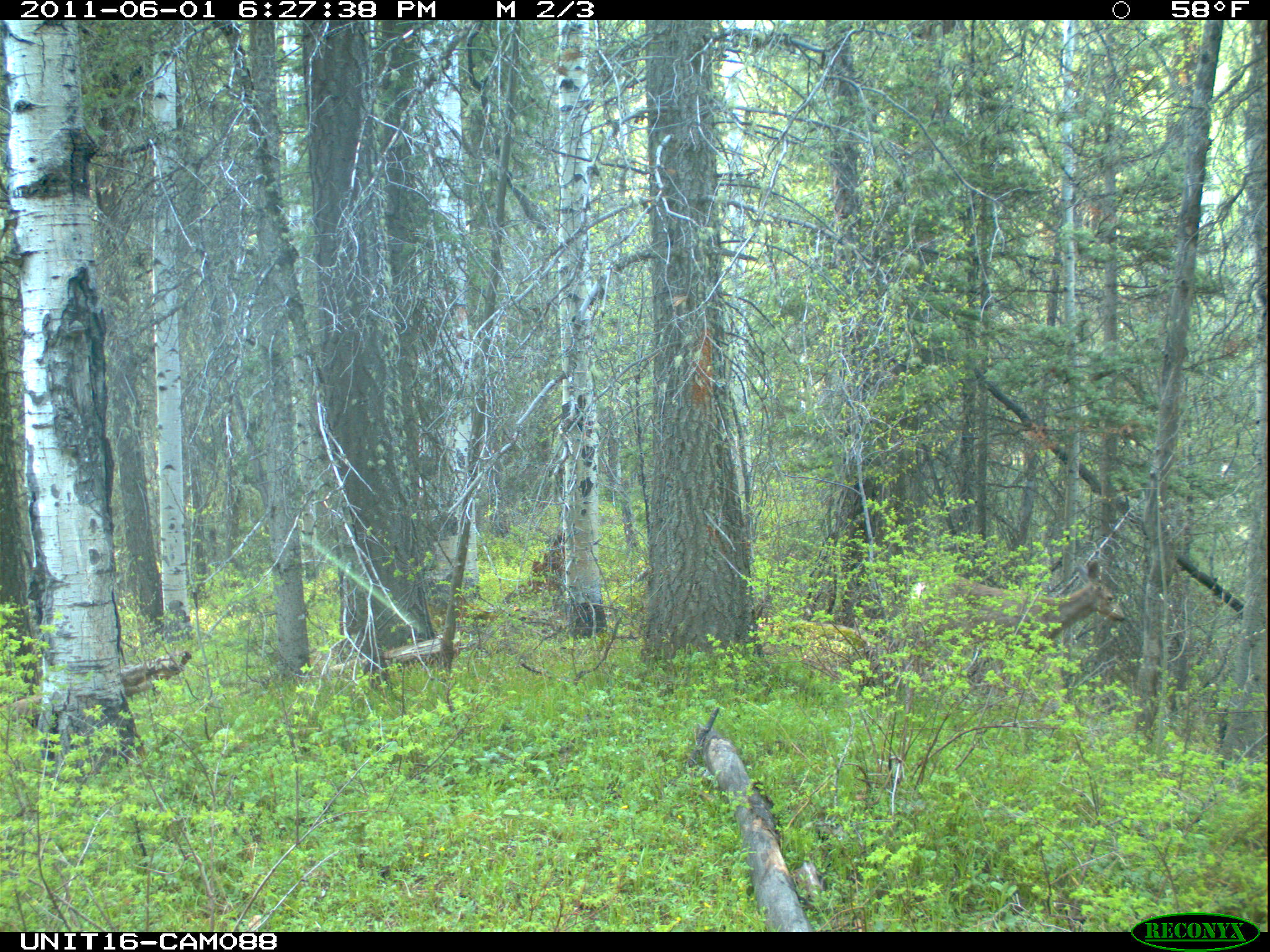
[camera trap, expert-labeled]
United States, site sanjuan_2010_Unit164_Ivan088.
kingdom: Animalia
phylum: Chordata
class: Mammalia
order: Artiodactyla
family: Cervidae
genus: Odocoileus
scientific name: Odocoileus hemionus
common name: mule deer